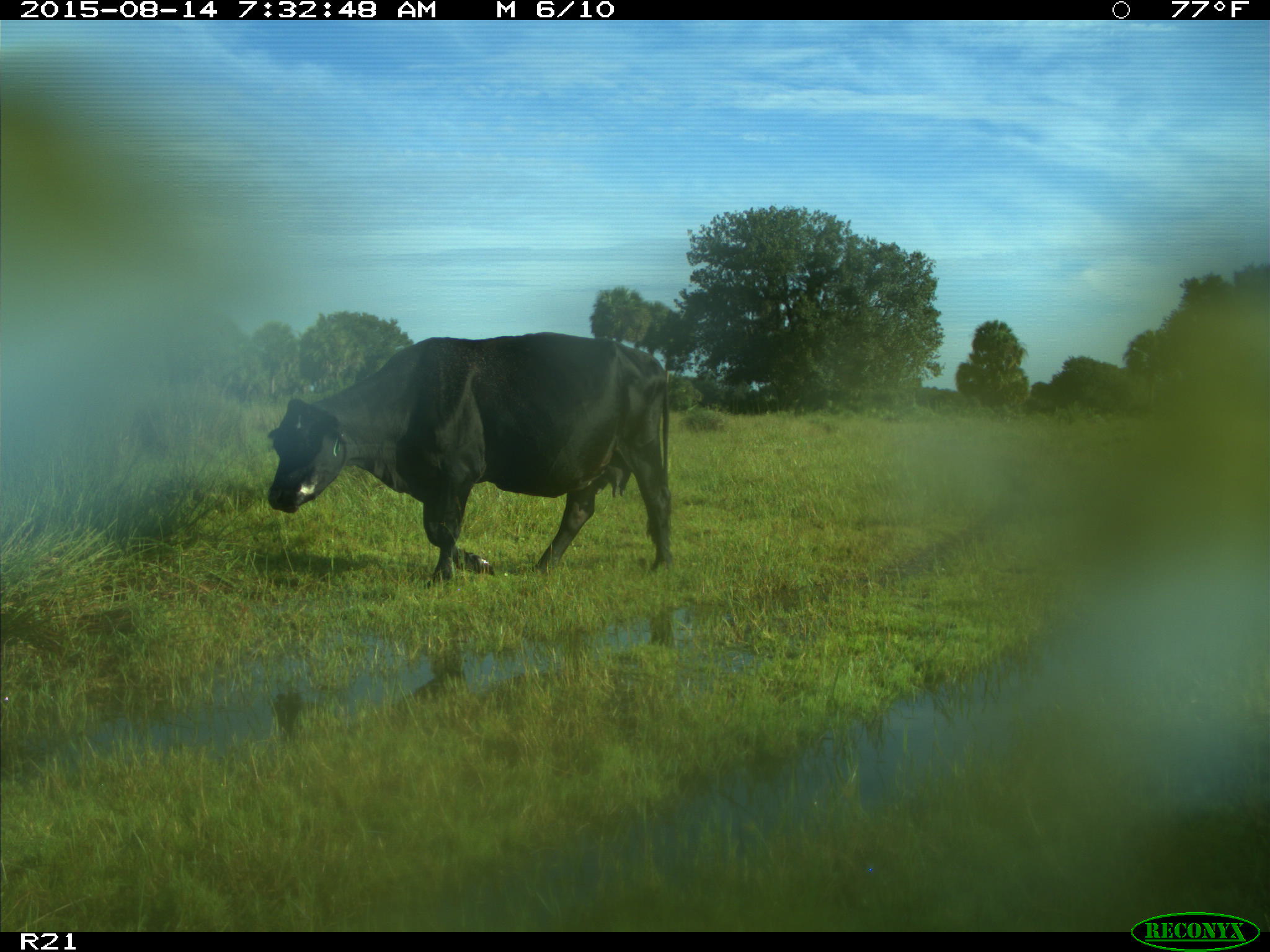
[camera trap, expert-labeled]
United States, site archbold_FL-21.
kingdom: Animalia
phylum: Chordata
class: Mammalia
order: Artiodactyla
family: Bovidae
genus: Bos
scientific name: Bos taurus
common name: domestic cow